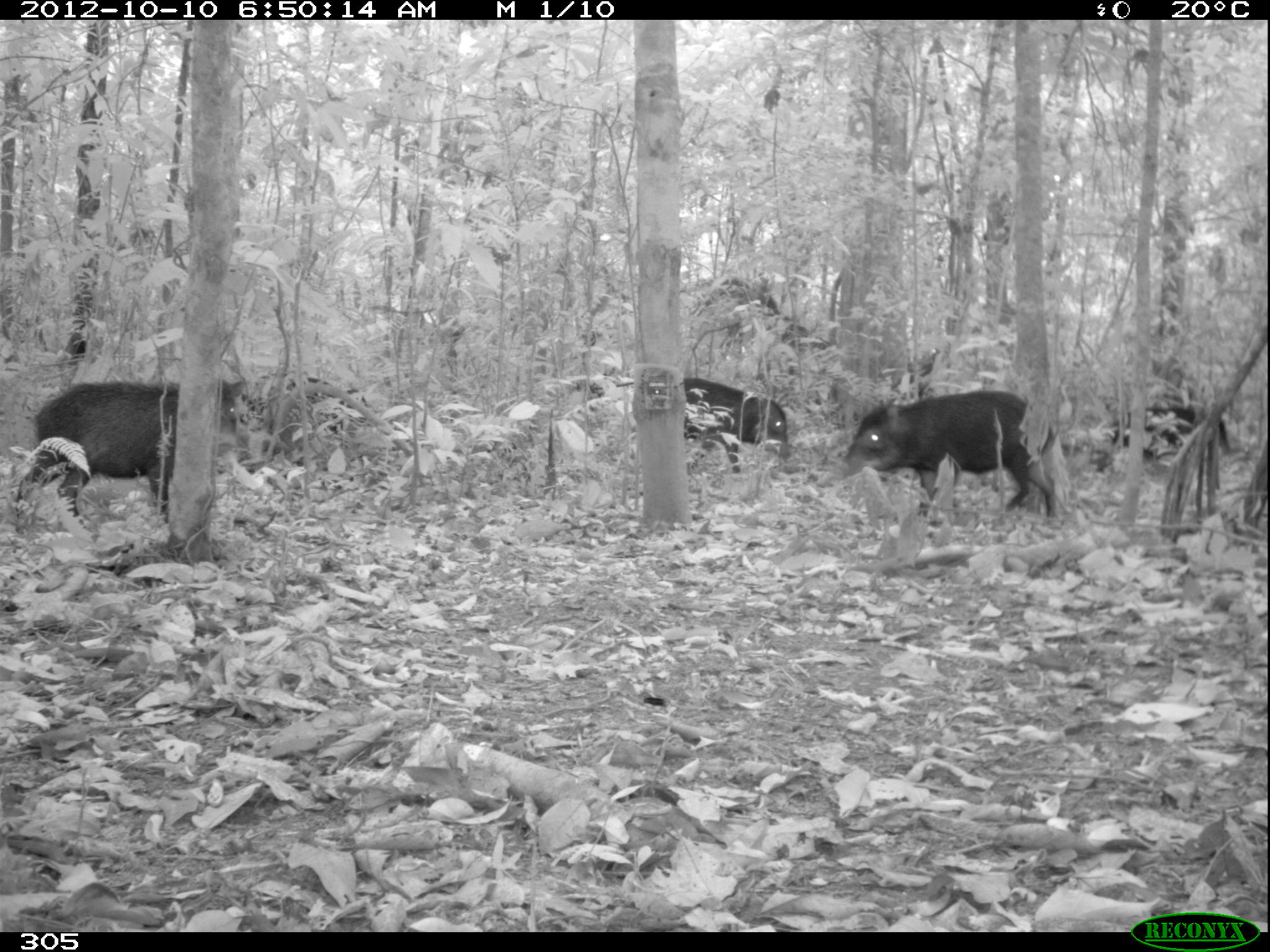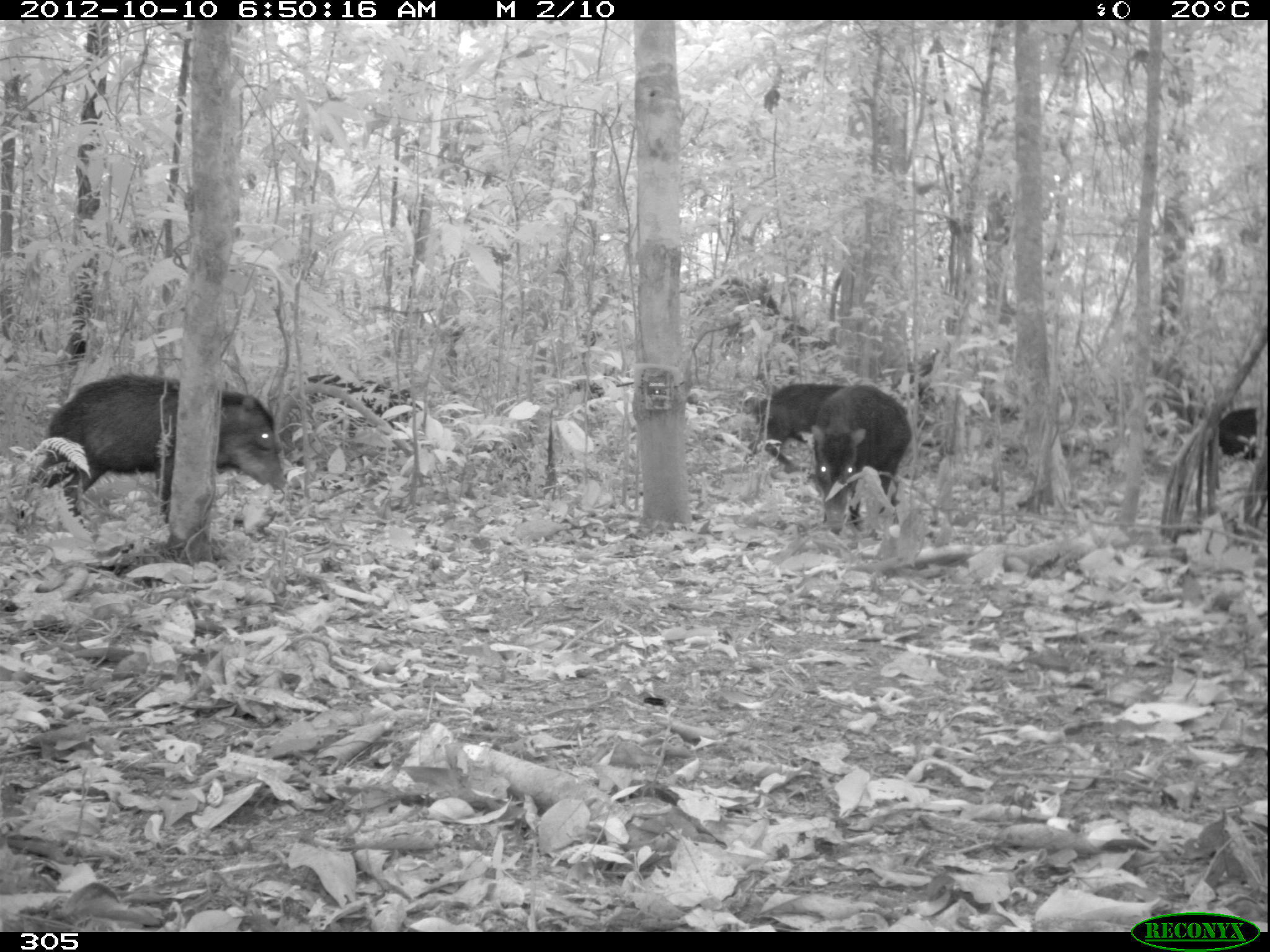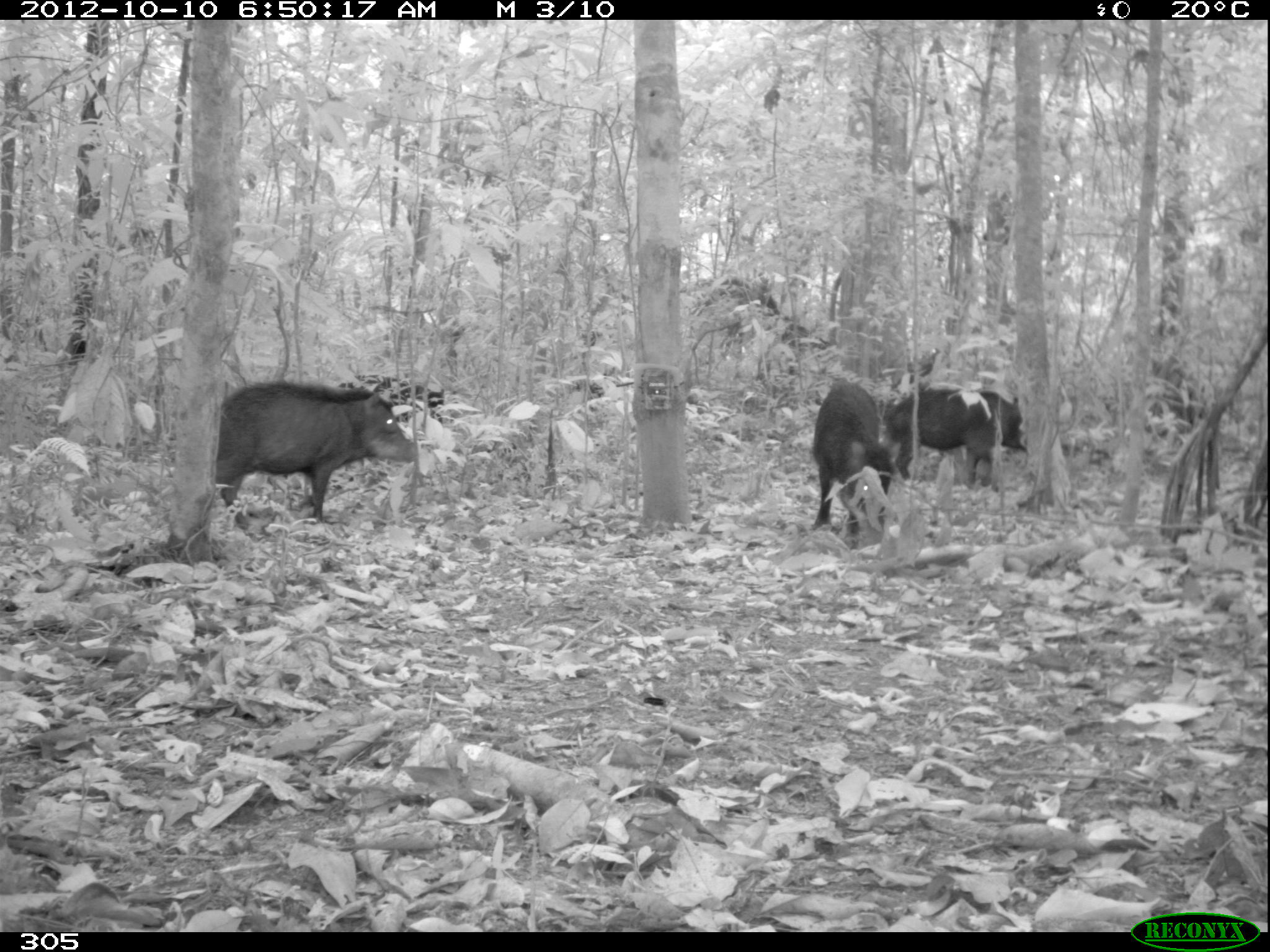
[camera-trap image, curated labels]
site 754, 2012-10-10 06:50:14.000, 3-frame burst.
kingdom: Animalia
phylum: Chordata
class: Mammalia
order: Artiodactyla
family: Tayassuidae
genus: Tayassu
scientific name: Tayassu pecari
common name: white-lipped peccary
Tayassu pecari (white-lipped peccary).